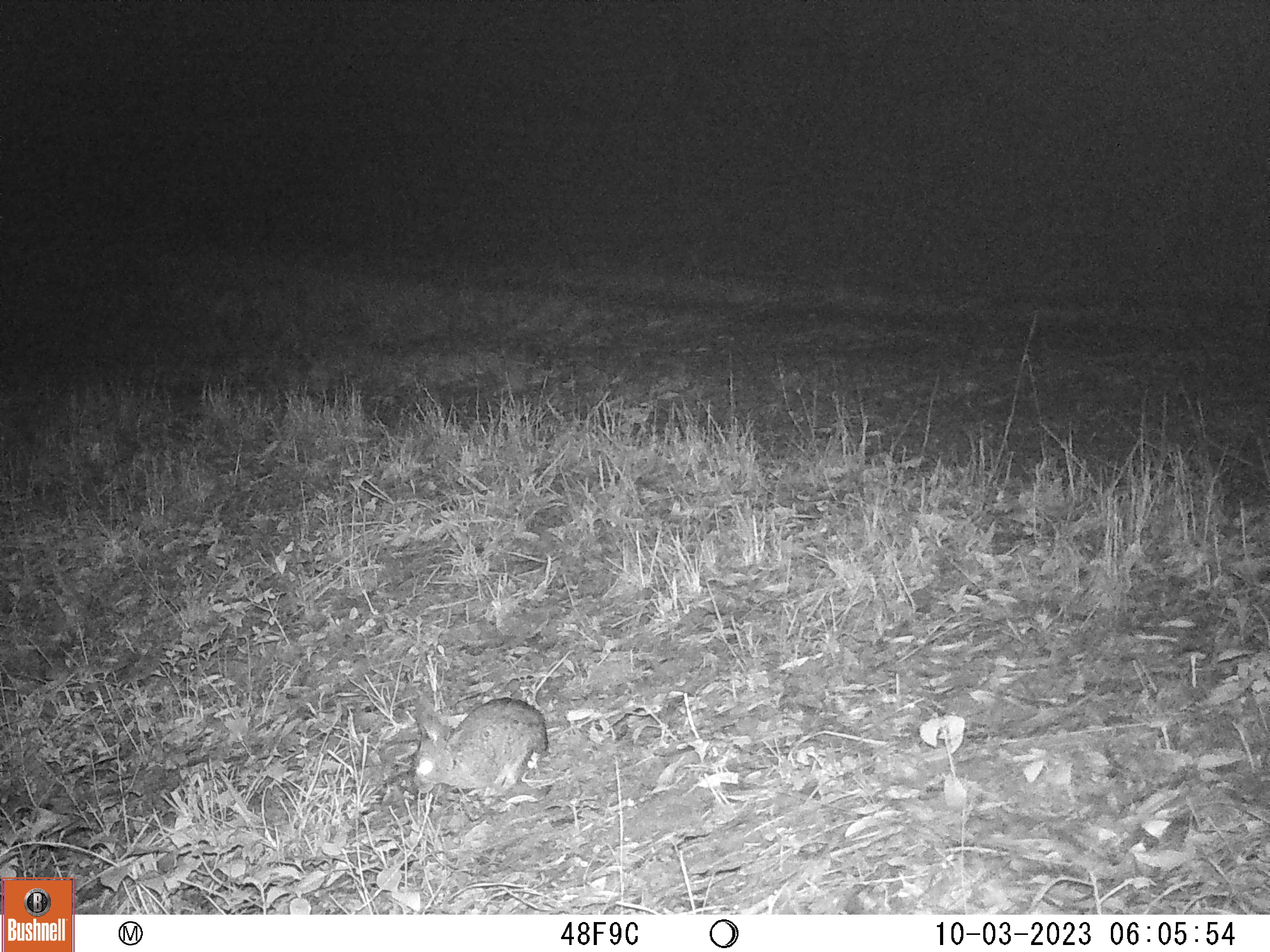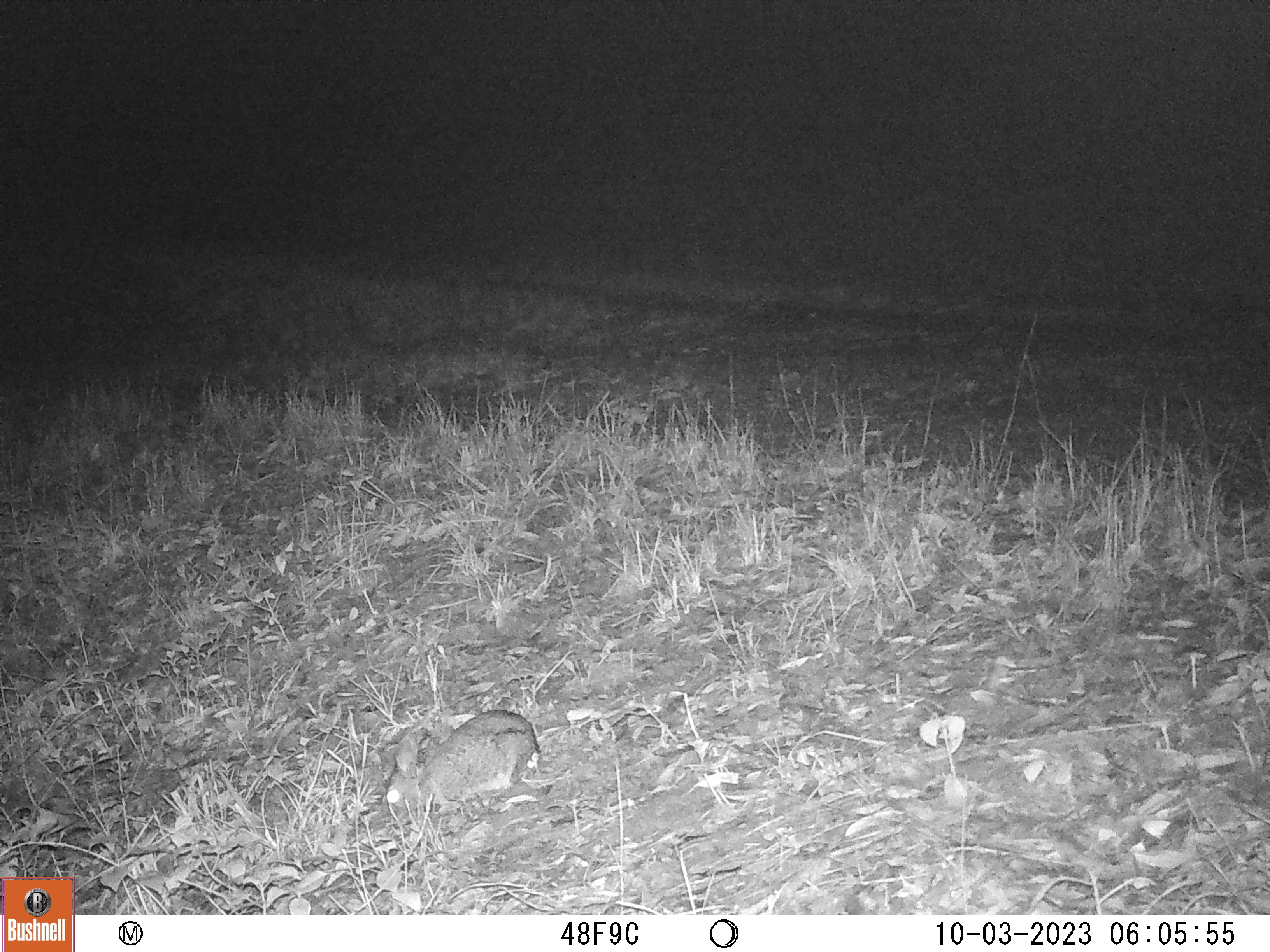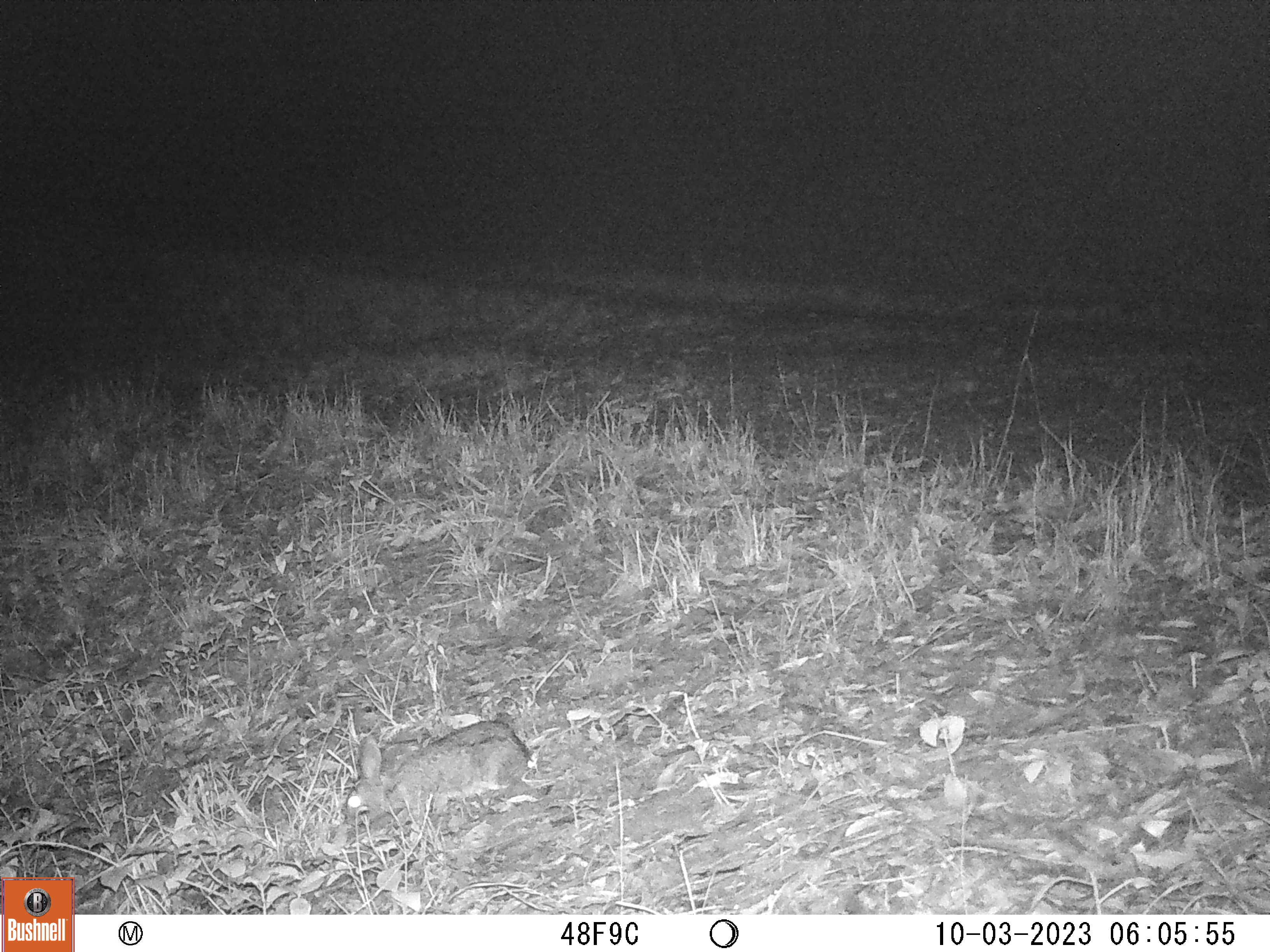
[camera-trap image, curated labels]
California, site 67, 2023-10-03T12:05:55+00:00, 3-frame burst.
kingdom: Animalia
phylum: Chordata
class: Mammalia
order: Lagomorpha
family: Leporidae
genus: Sylvilagus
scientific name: Sylvilagus bachmani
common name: brush rabbit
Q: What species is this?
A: Brush rabbit (Sylvilagus bachmani).